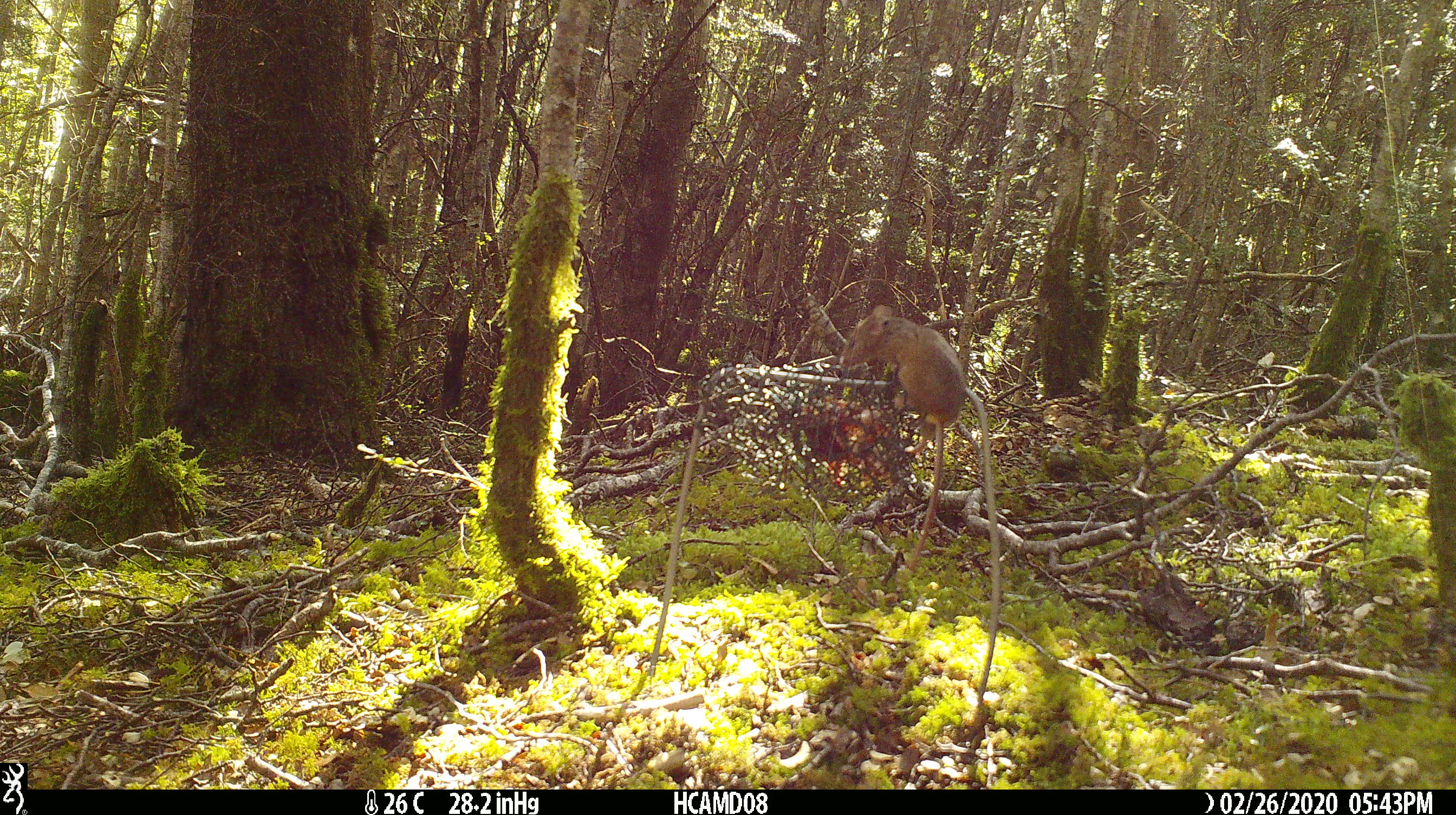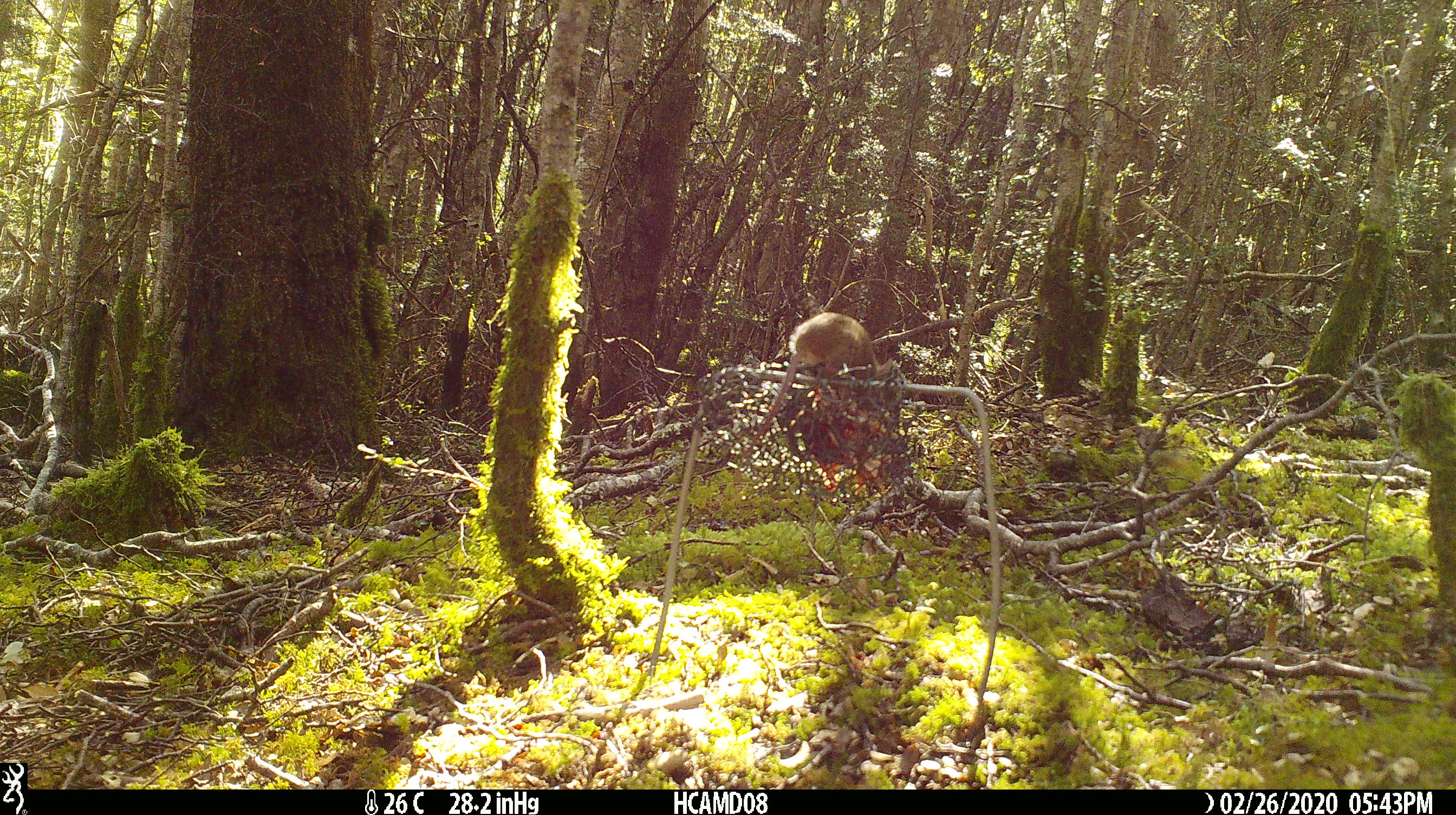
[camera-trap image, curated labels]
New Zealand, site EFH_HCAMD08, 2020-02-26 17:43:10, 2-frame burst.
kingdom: Animalia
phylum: Chordata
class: Mammalia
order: Rodentia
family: Muridae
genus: Mus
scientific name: Mus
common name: mouse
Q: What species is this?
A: Mouse (Mus).